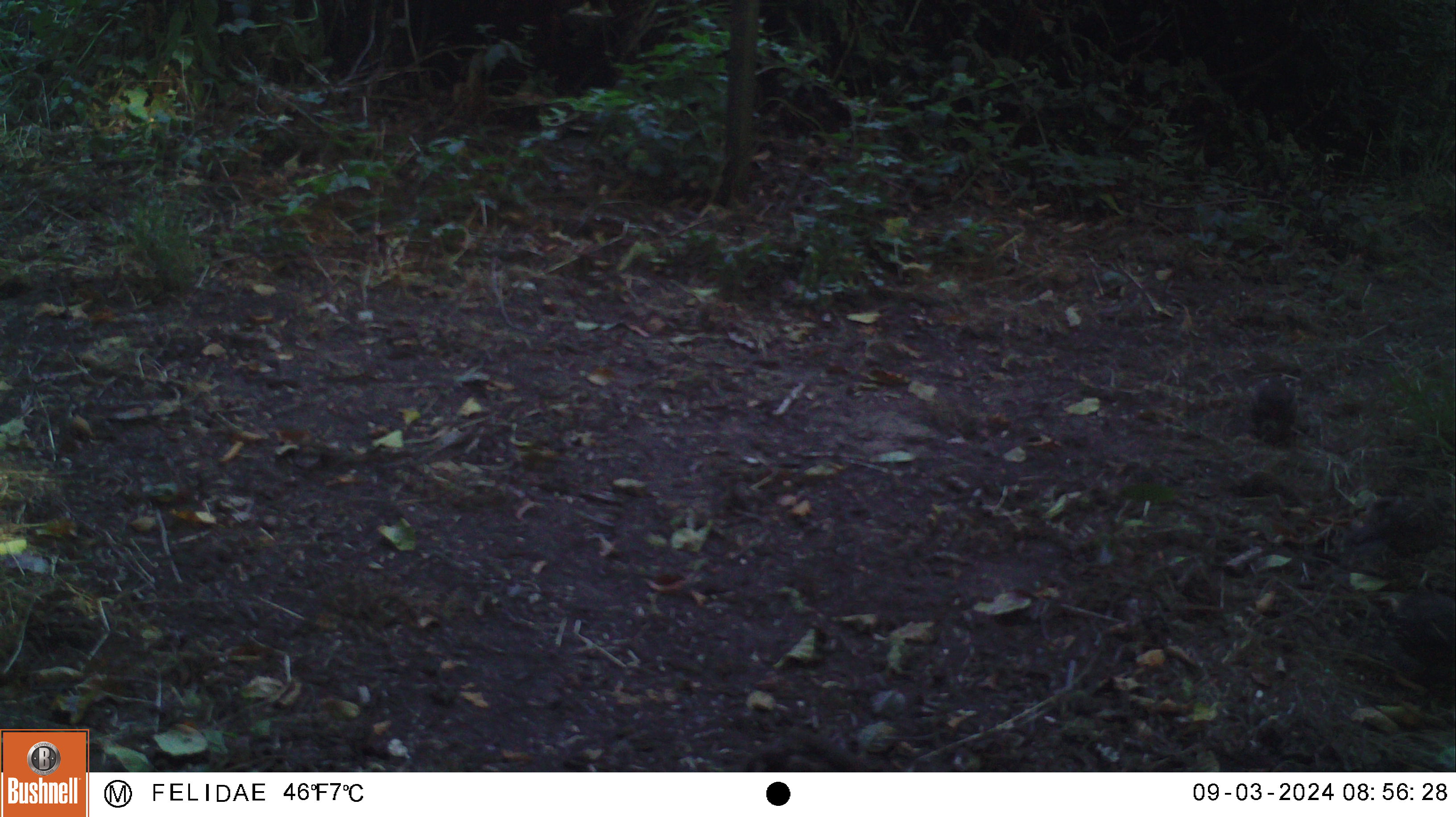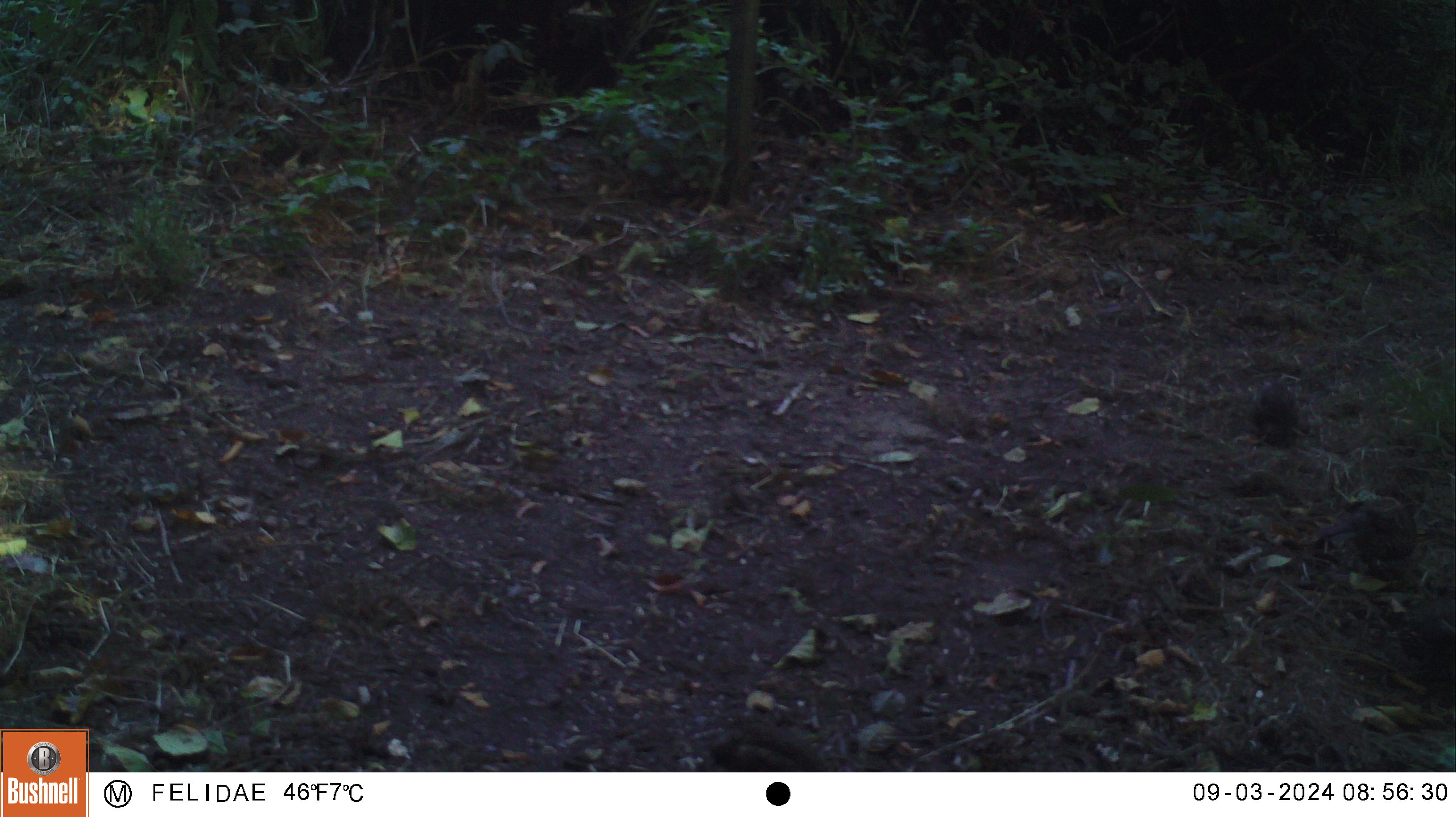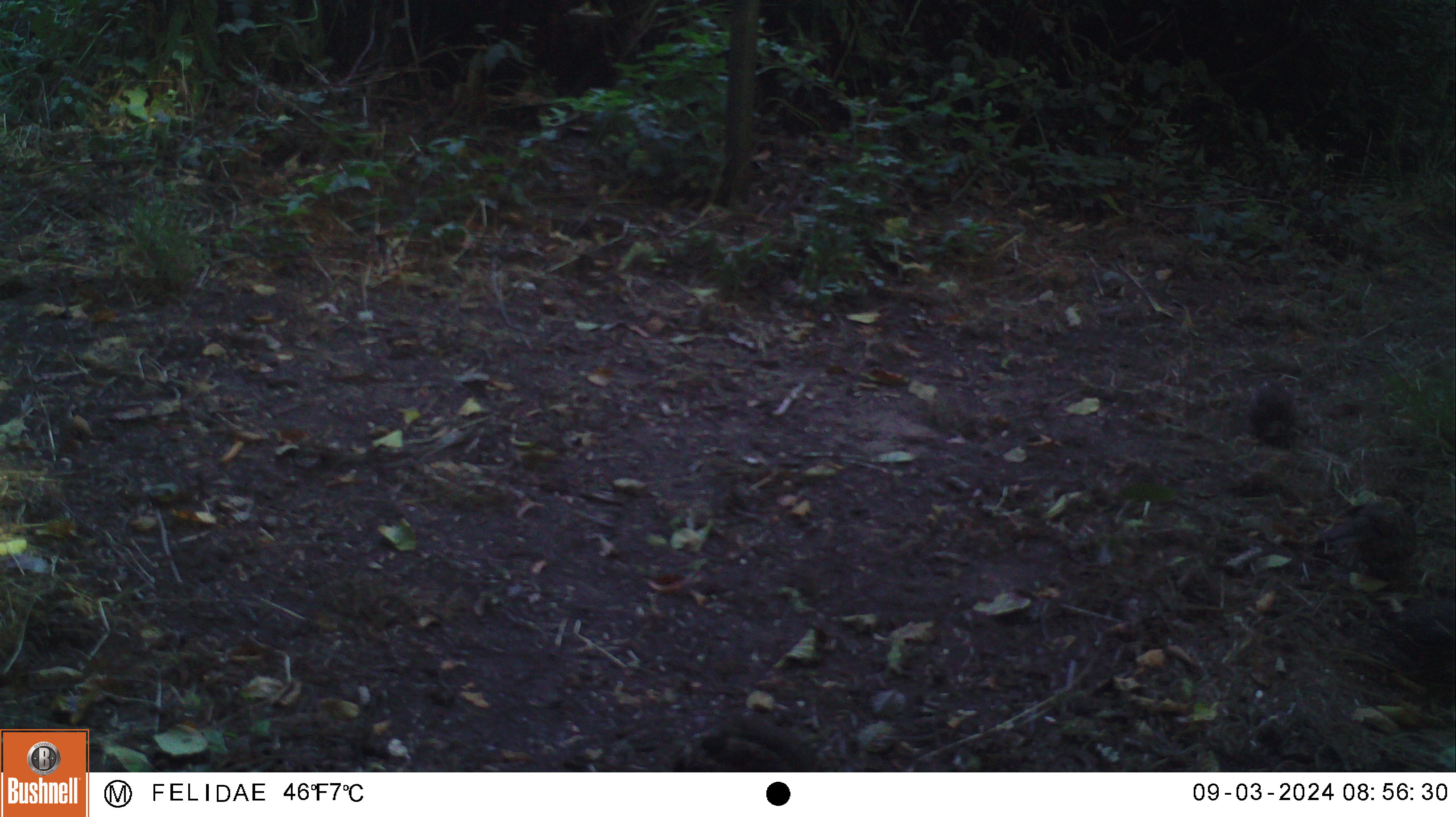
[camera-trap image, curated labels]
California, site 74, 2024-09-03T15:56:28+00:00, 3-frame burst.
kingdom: Animalia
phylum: Chordata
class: Aves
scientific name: Aves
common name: bird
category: unknown bird